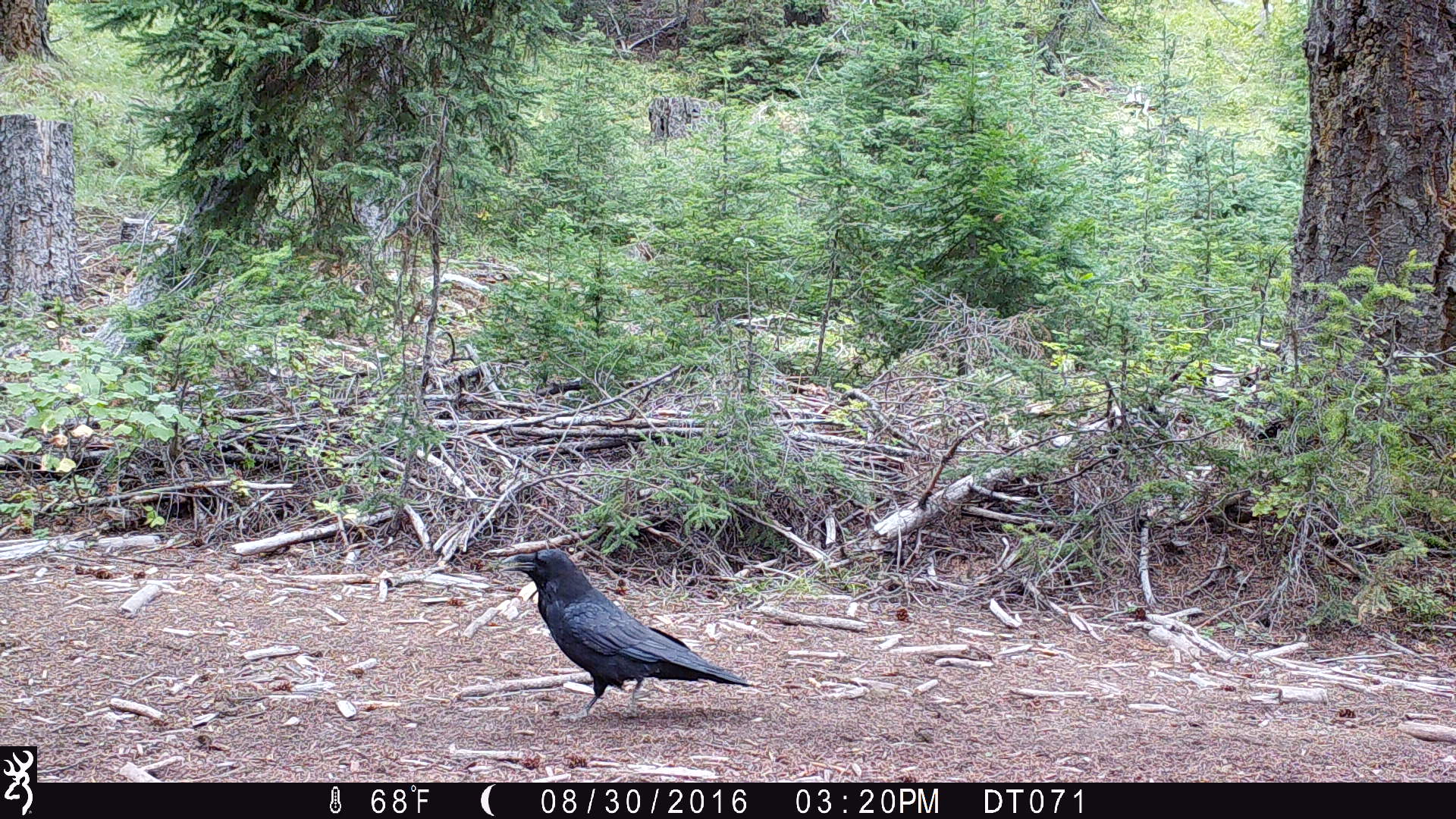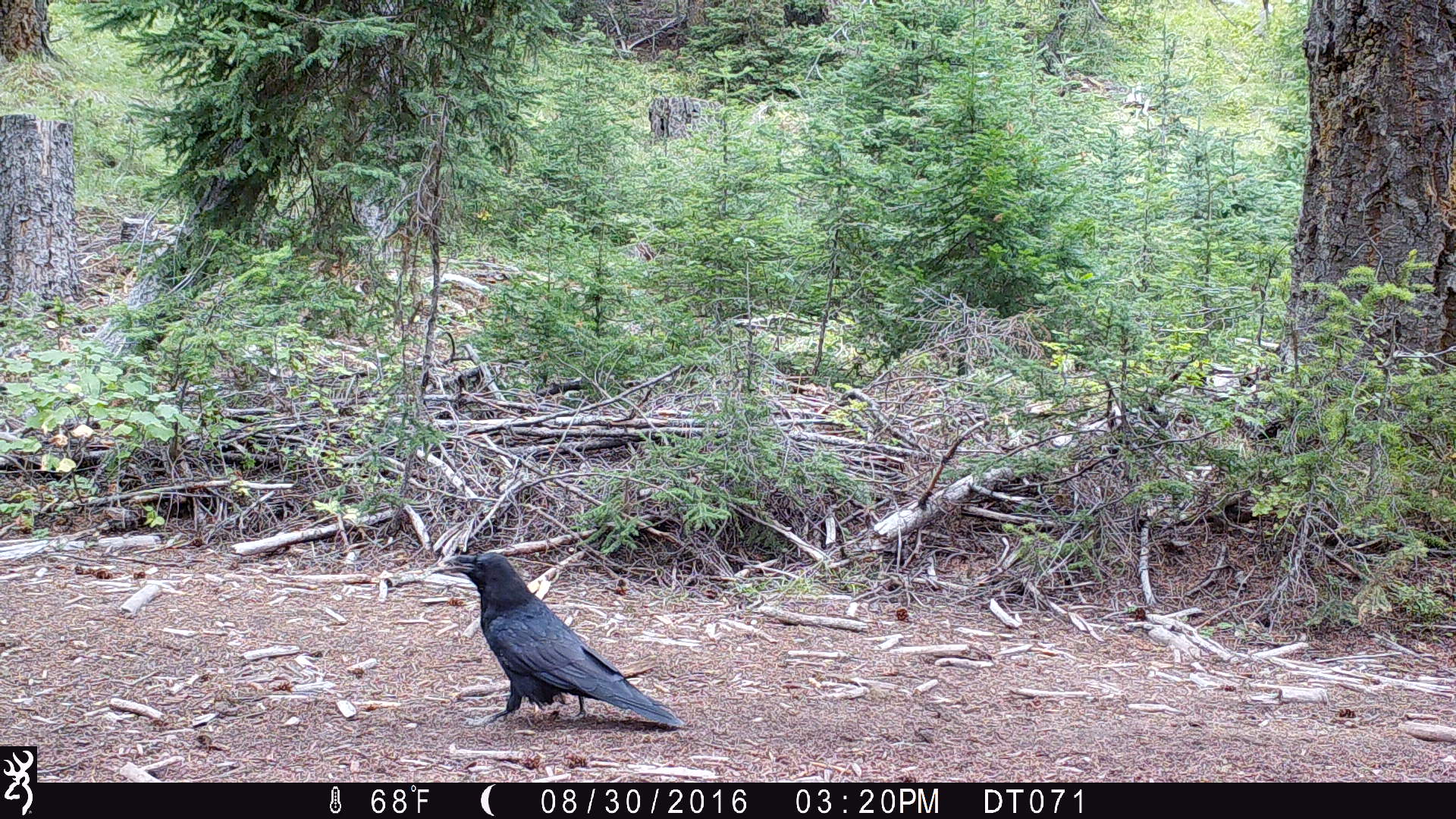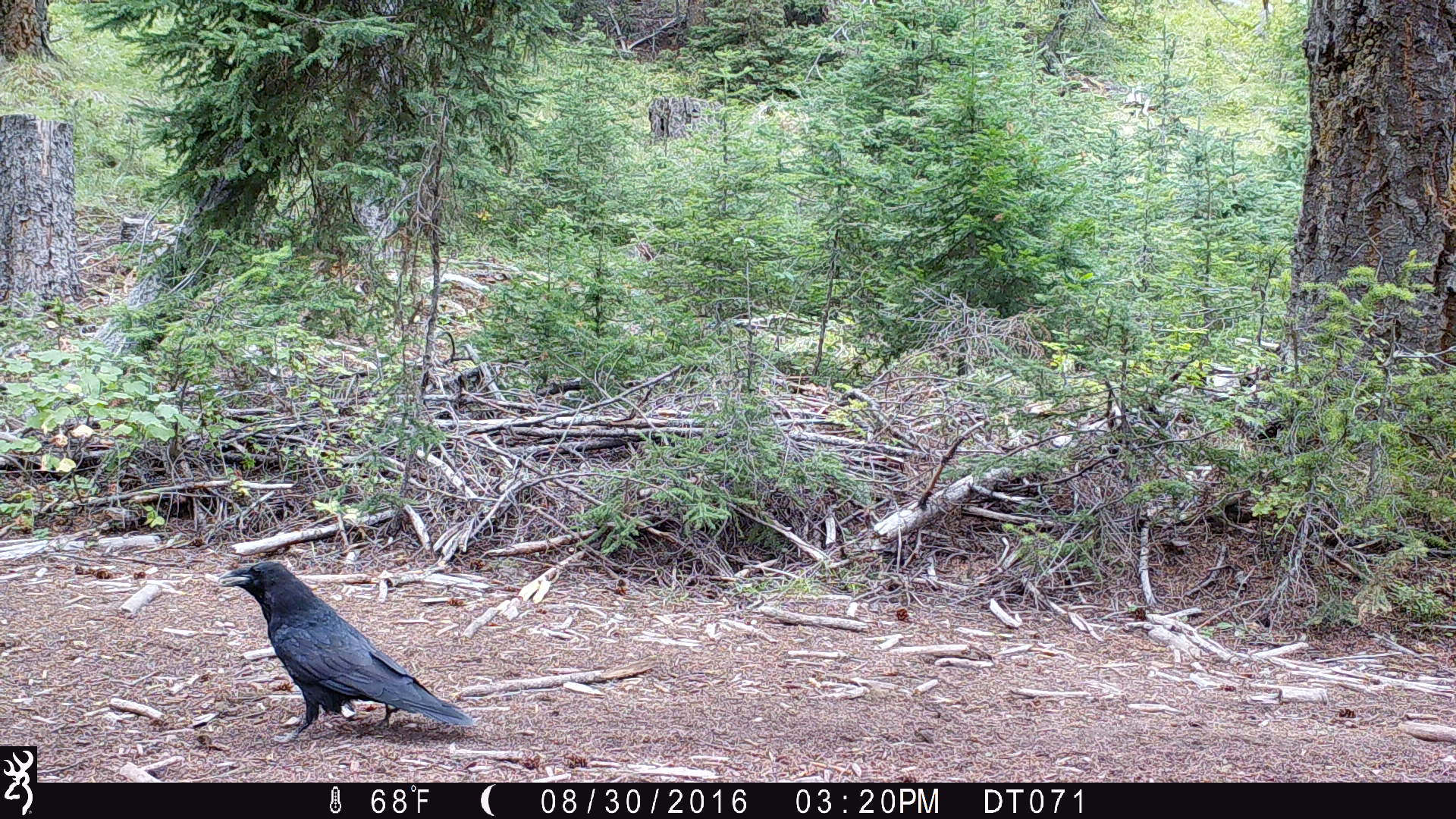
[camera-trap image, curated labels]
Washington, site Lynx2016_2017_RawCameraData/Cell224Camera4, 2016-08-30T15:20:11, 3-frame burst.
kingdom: Animalia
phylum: Chordata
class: Aves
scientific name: Aves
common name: birds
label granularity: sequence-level